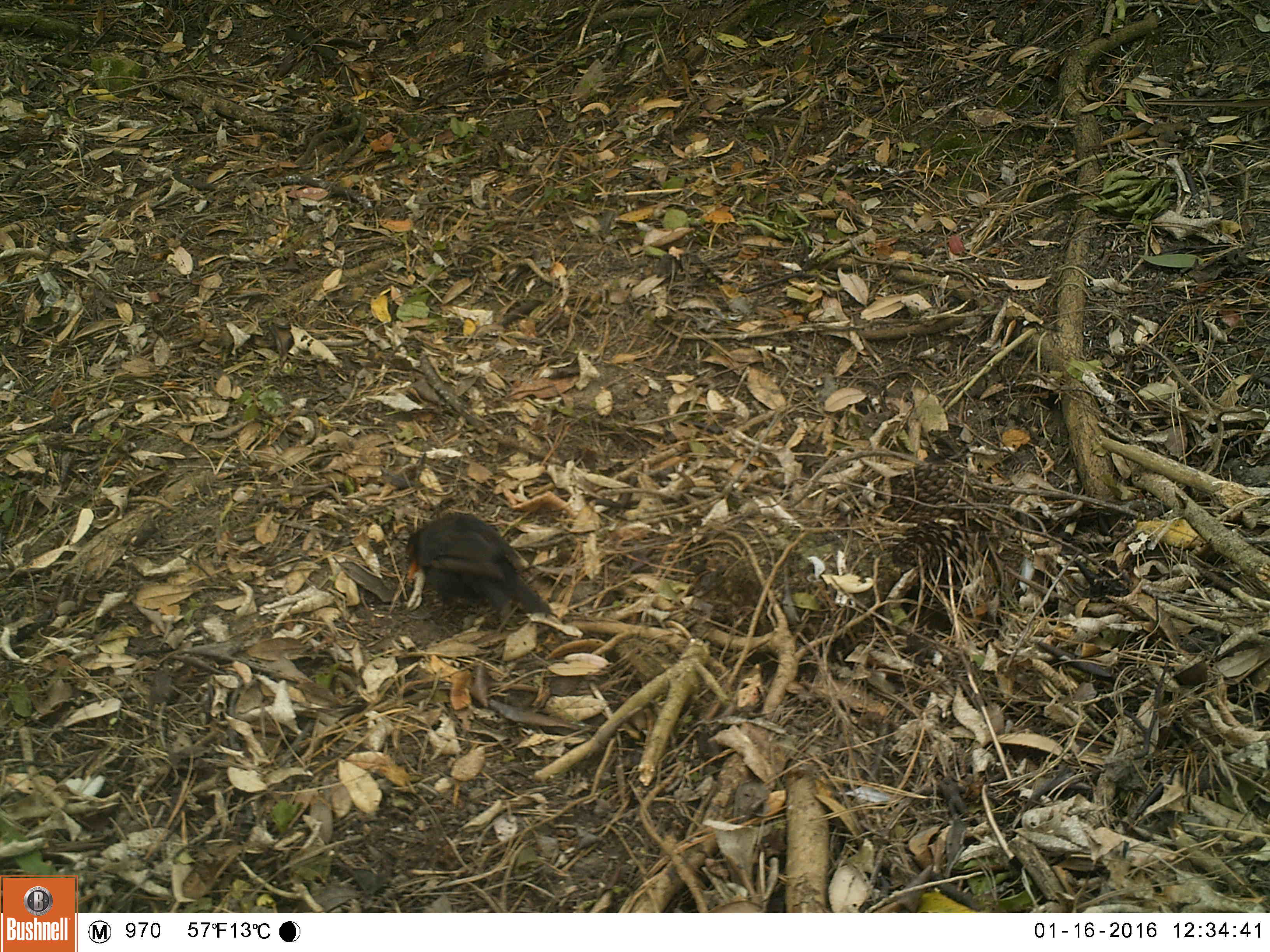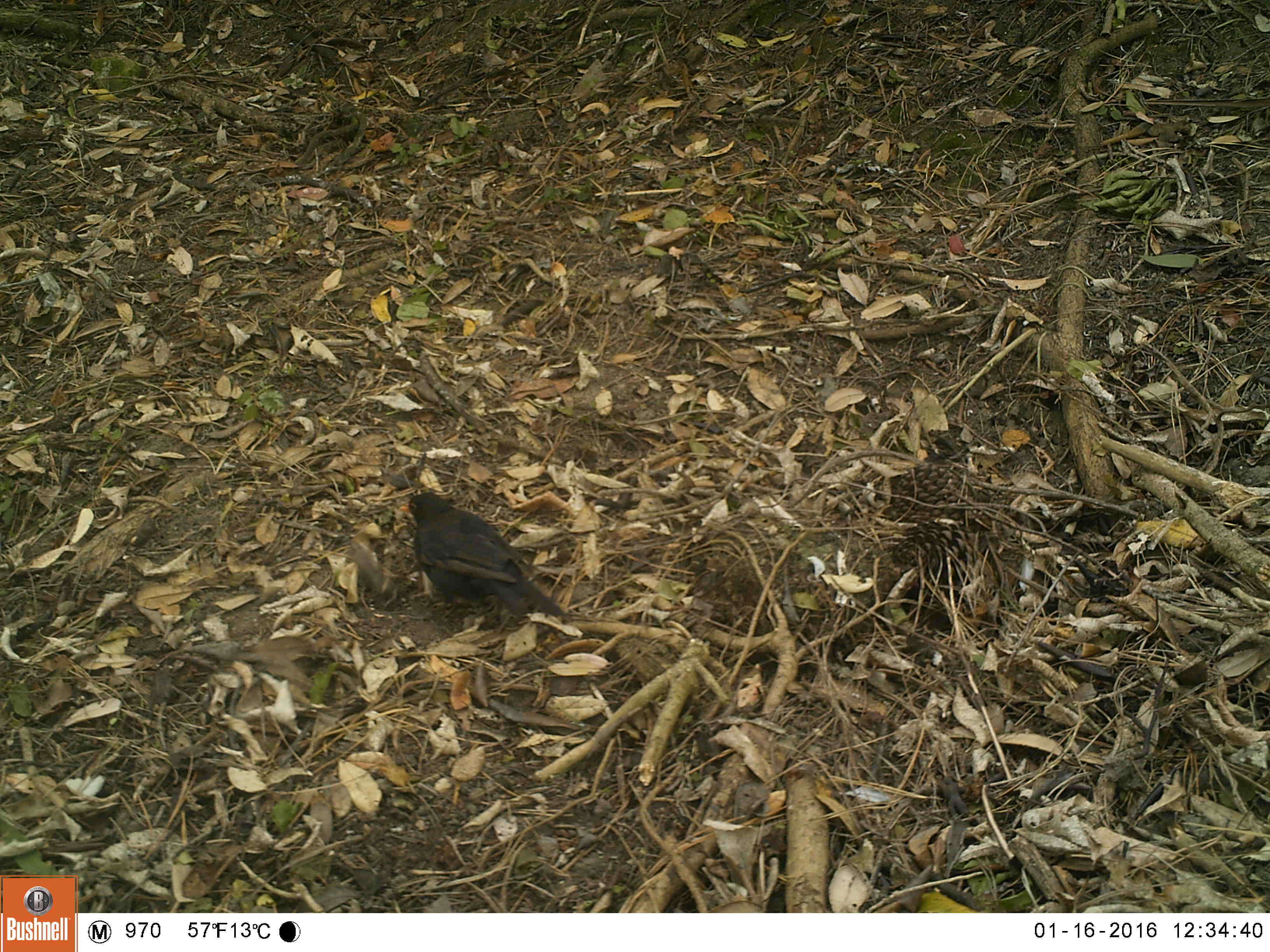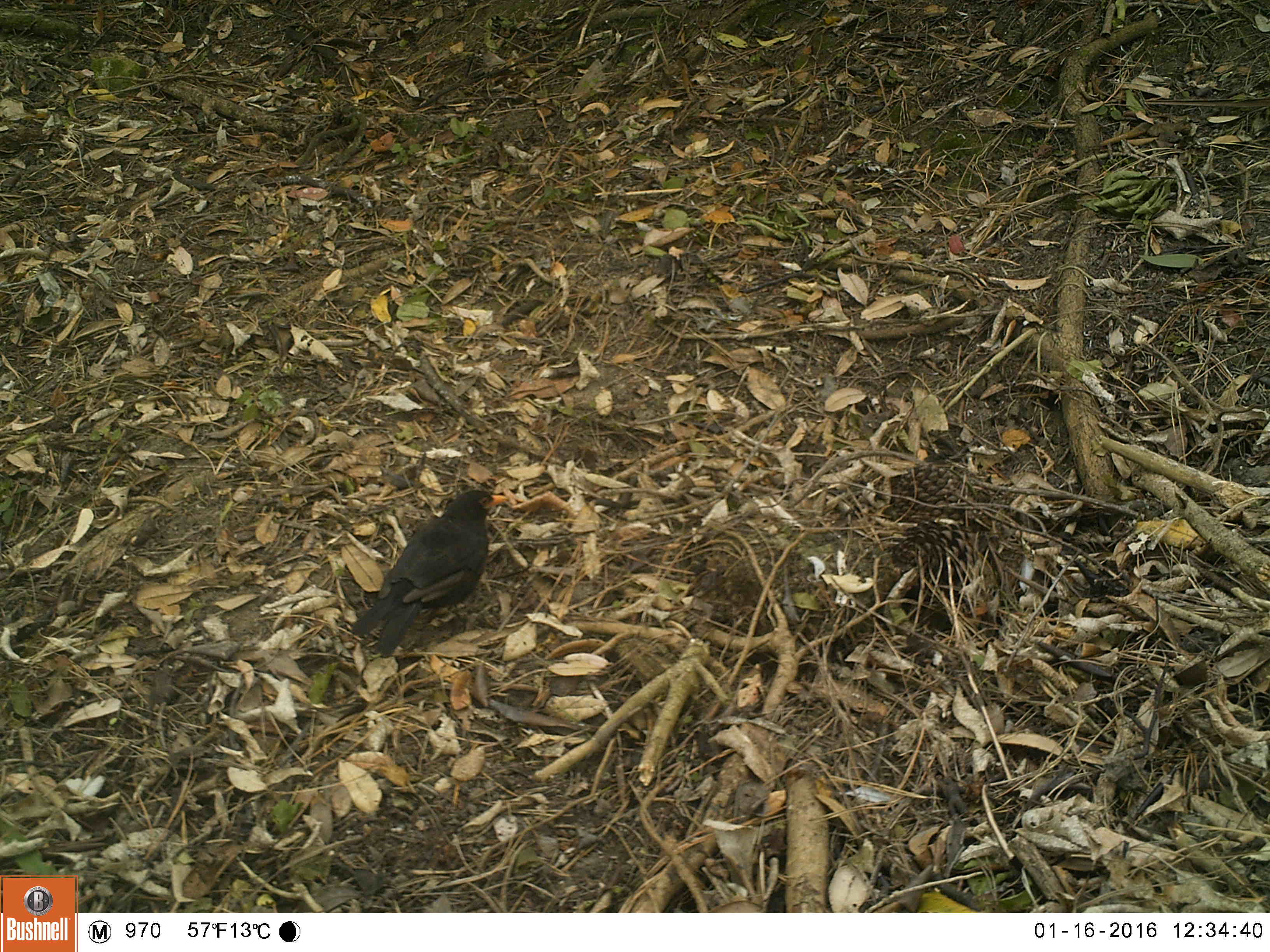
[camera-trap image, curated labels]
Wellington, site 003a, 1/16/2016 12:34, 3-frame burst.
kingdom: Animalia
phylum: Chordata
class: Aves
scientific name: Aves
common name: bird